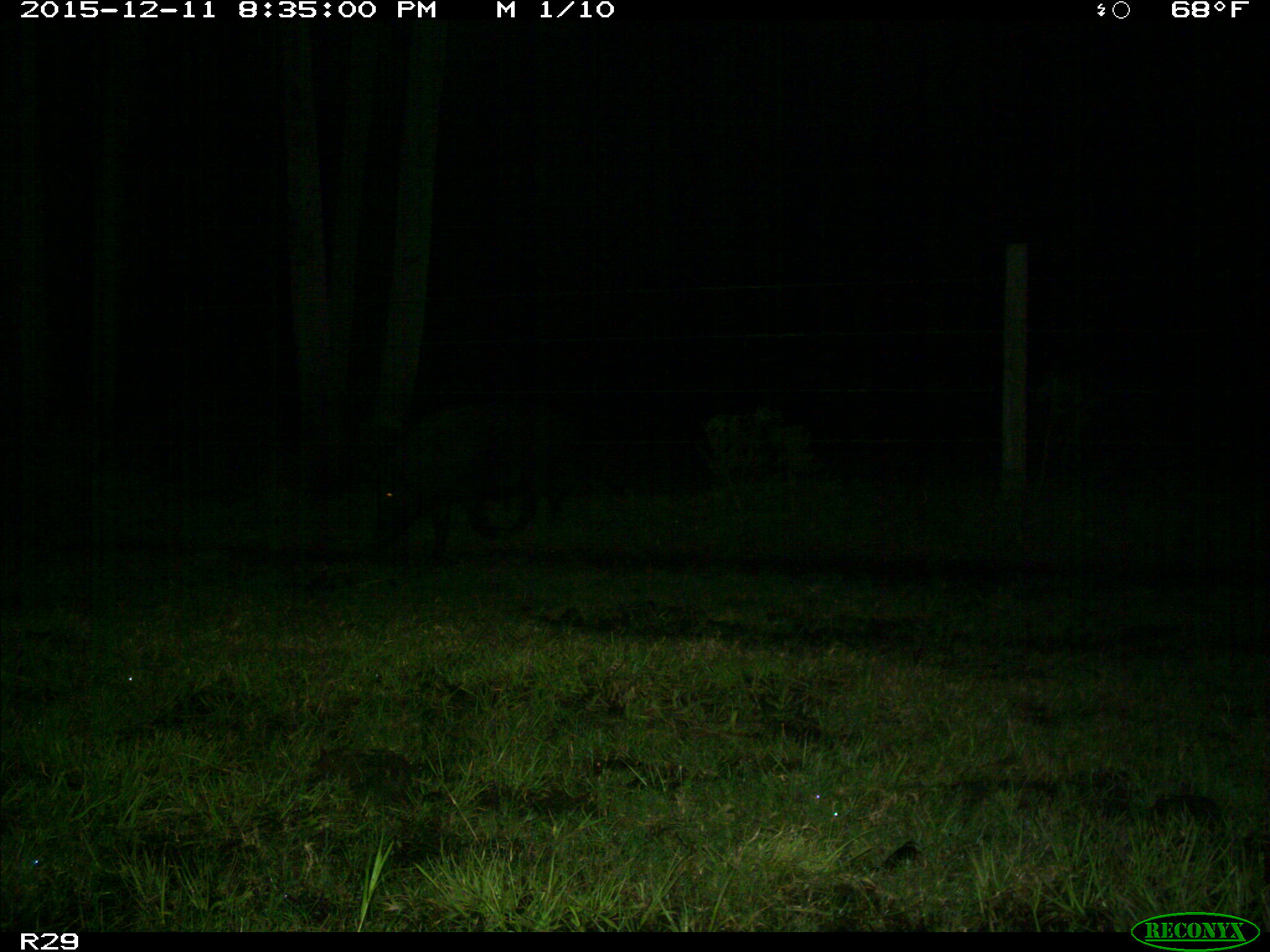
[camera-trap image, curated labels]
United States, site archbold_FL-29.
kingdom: Animalia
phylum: Chordata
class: Mammalia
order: Artiodactyla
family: Suidae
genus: Sus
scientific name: Sus scrofa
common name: wild boar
Sus scrofa (wild boar).